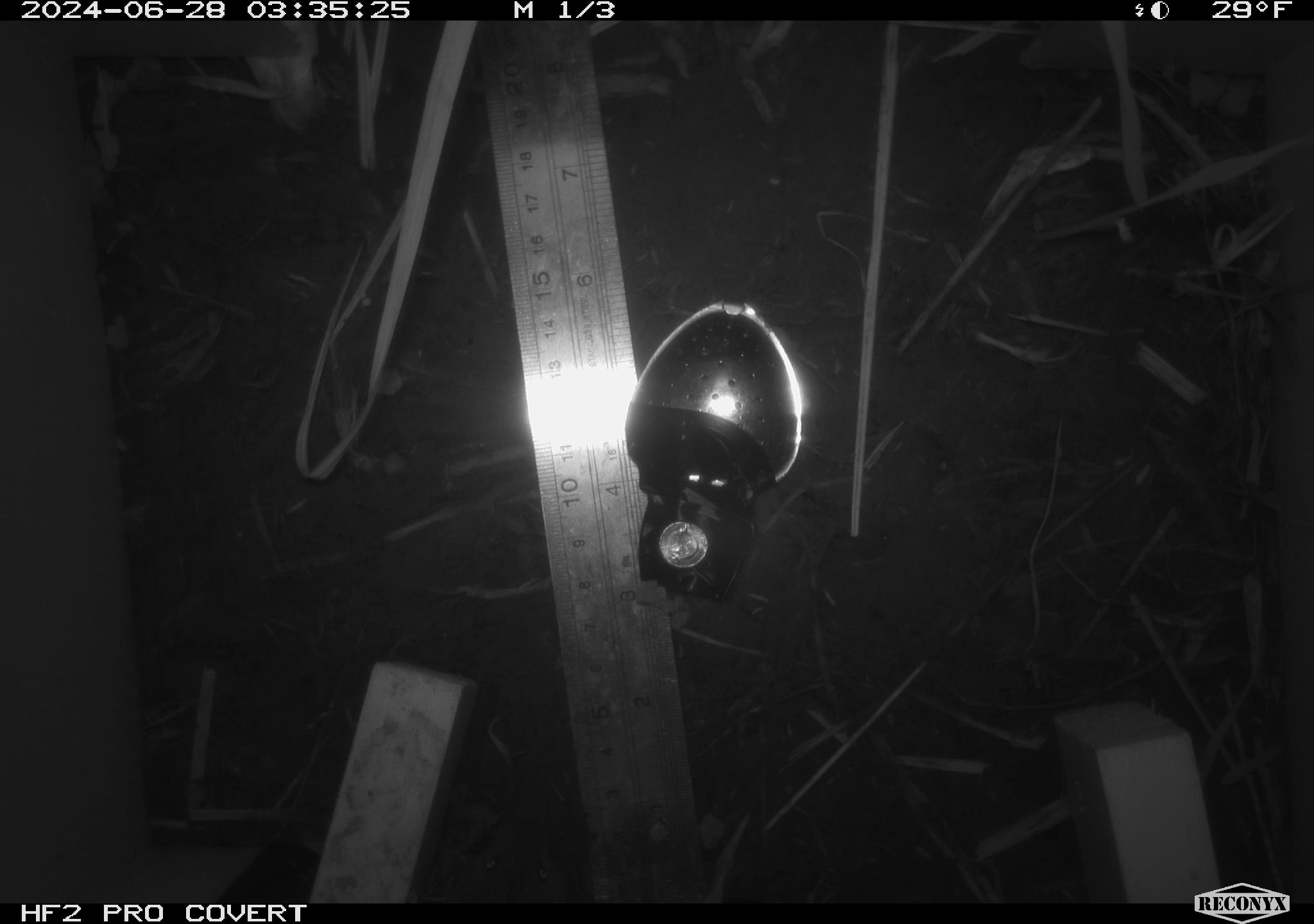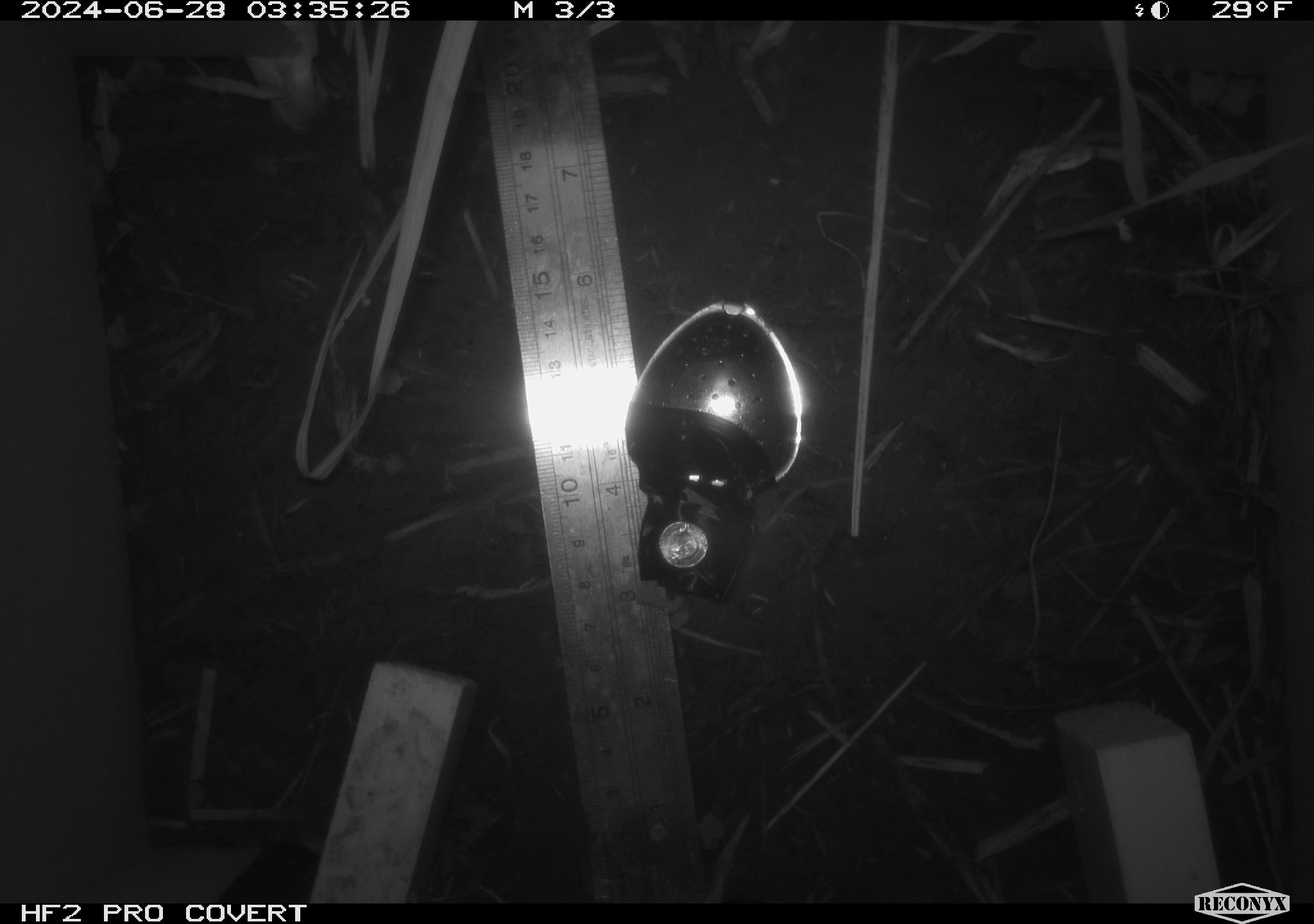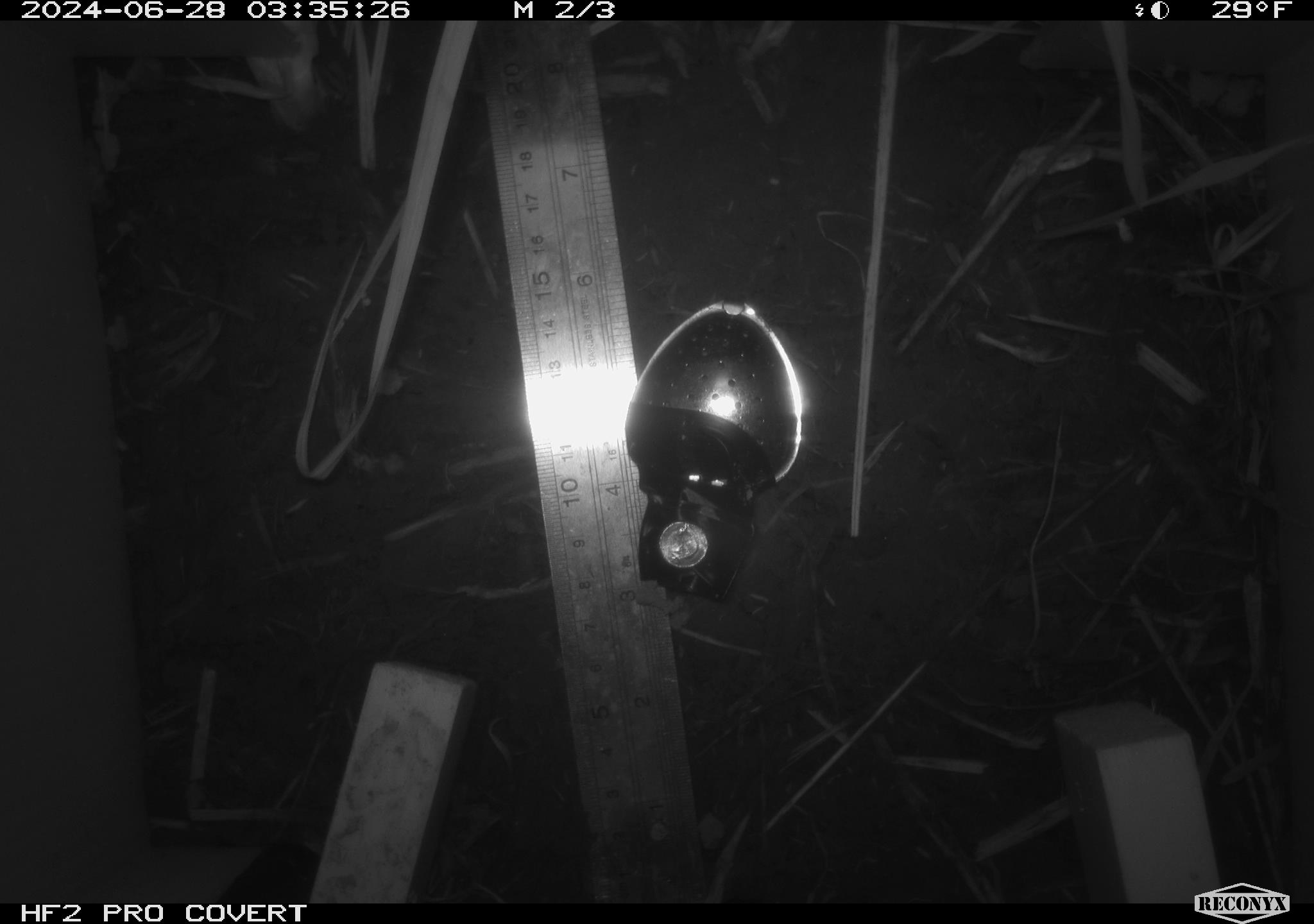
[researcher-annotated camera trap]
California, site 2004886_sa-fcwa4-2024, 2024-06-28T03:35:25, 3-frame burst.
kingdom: Animalia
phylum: Chordata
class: Mammalia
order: Rodentia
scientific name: Rodentia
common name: mouse species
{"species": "mouse species (Rodentia)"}